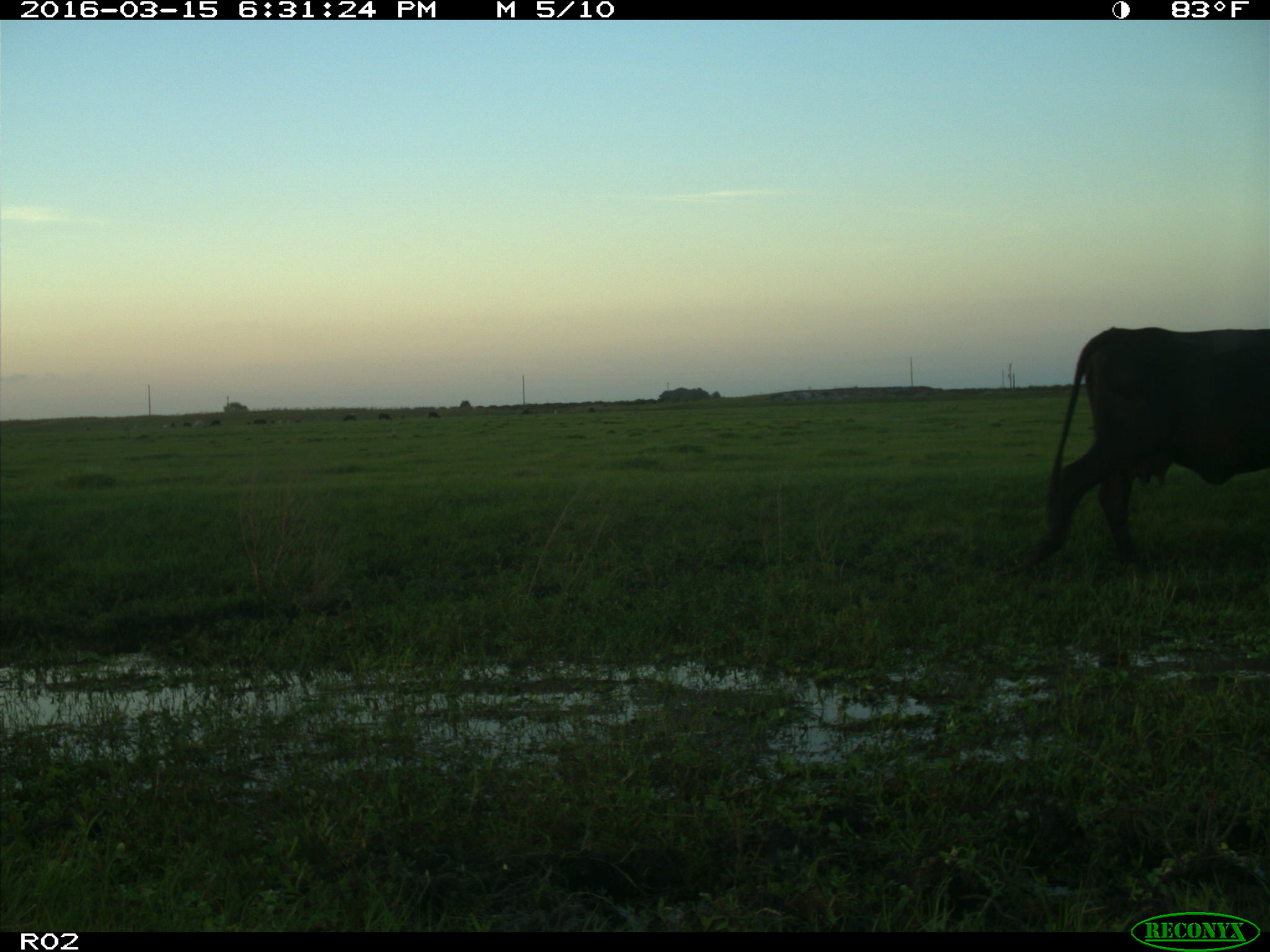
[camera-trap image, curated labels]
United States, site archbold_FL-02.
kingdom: Animalia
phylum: Chordata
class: Mammalia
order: Artiodactyla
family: Bovidae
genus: Bos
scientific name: Bos taurus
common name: domestic cow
Bos taurus (domestic cow).